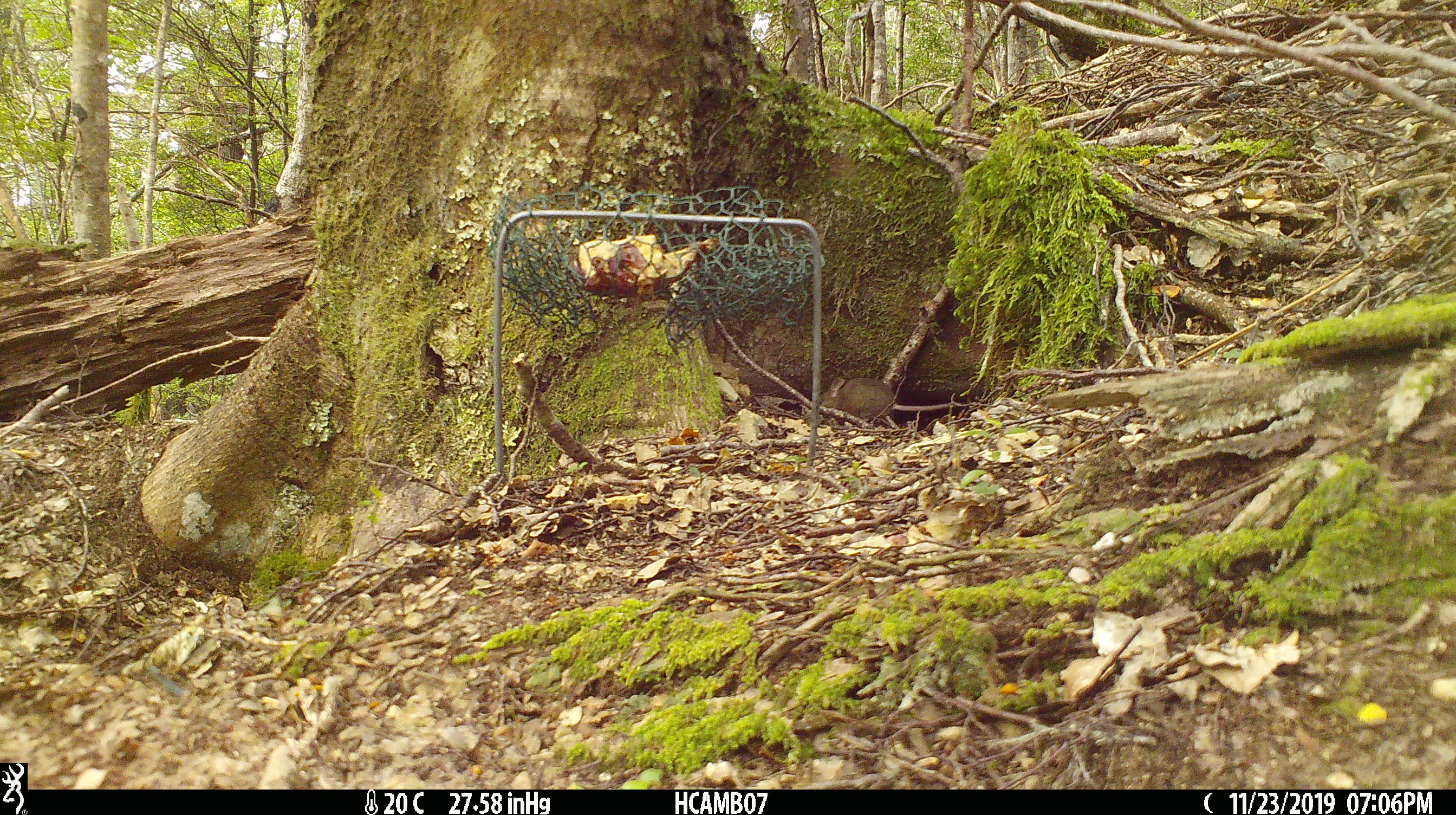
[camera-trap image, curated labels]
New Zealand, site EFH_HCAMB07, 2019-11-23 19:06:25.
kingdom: Animalia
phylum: Chordata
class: Mammalia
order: Rodentia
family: Muridae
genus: Mus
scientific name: Mus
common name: mouse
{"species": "mouse (Mus)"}